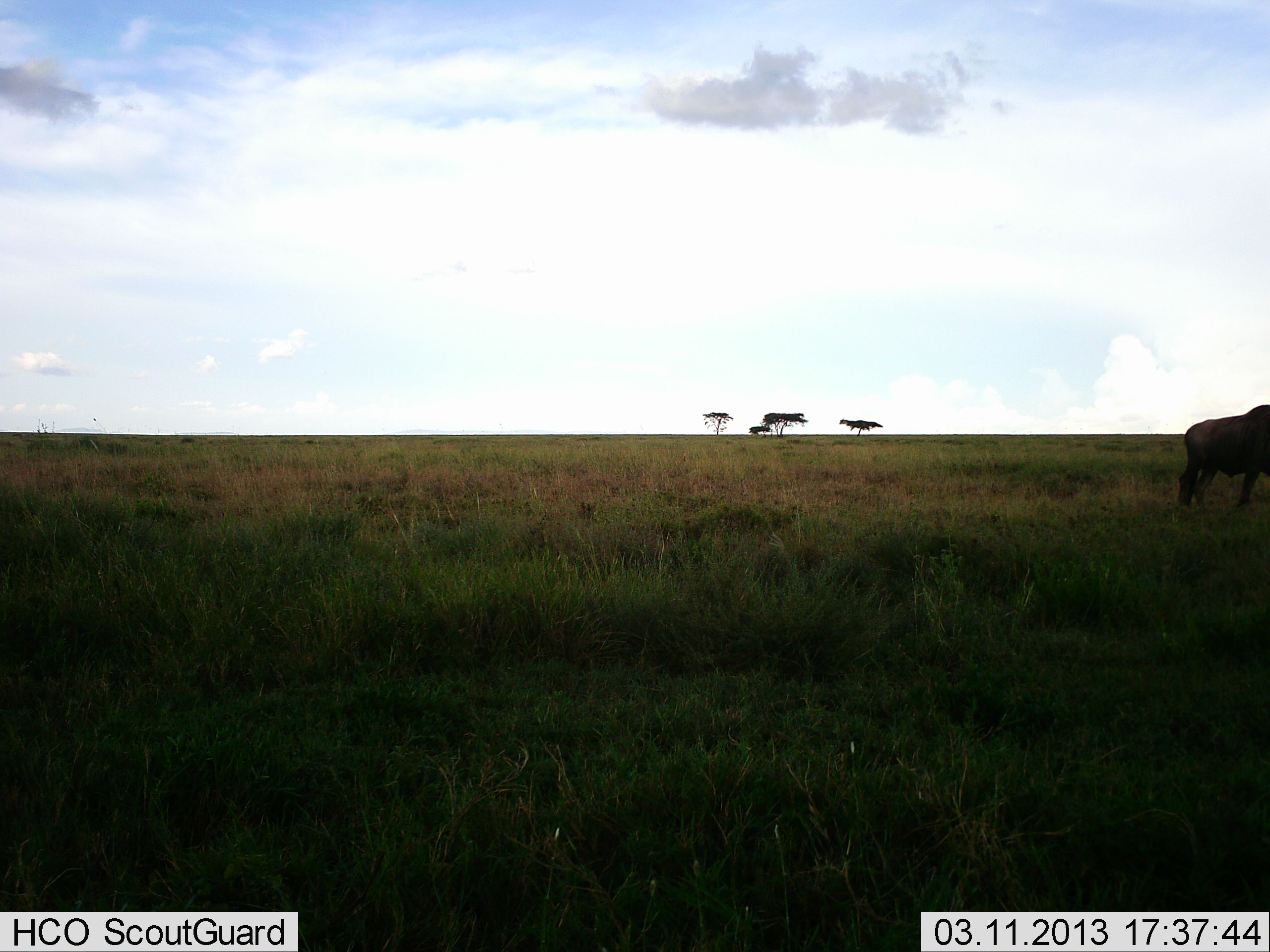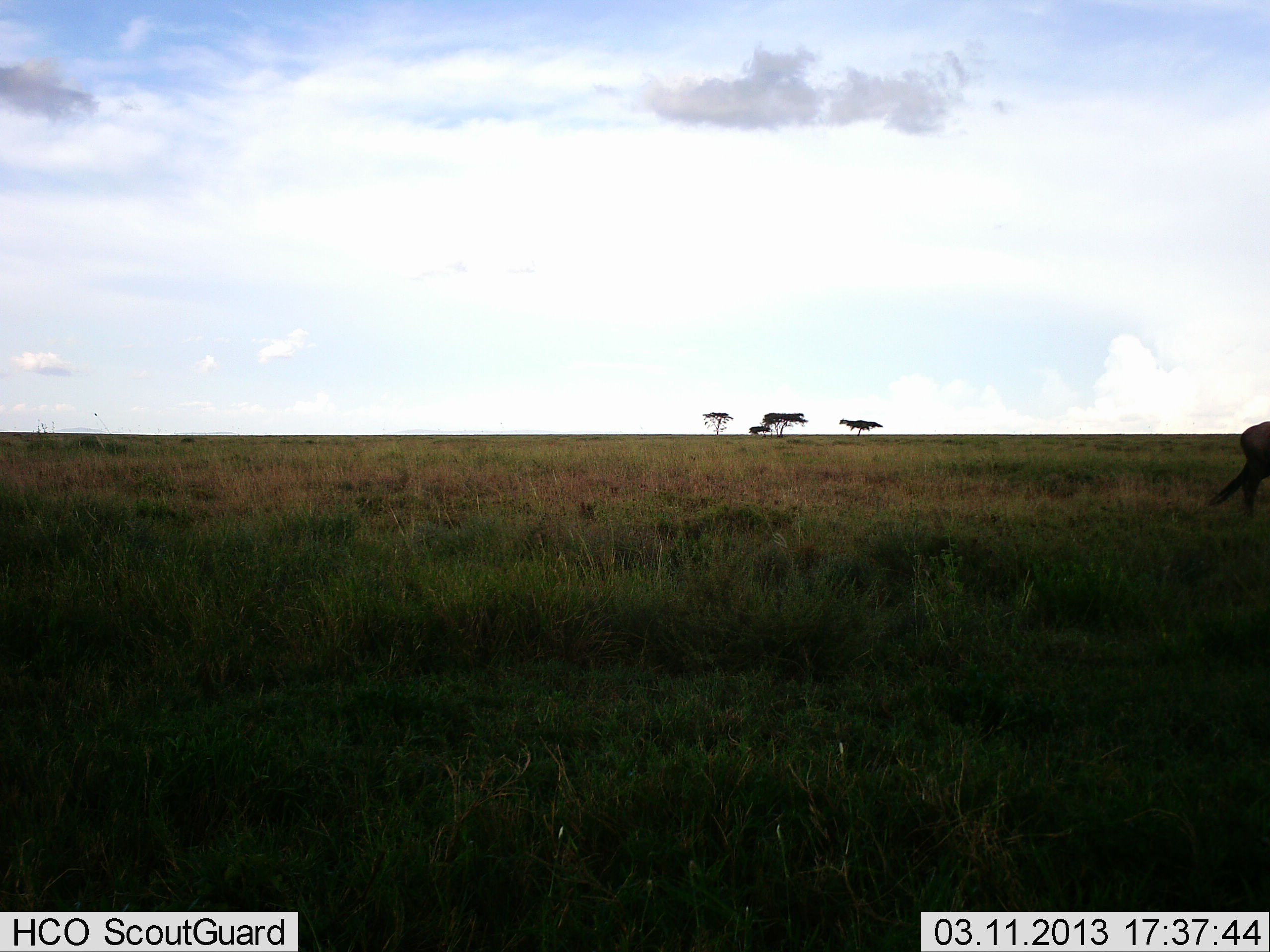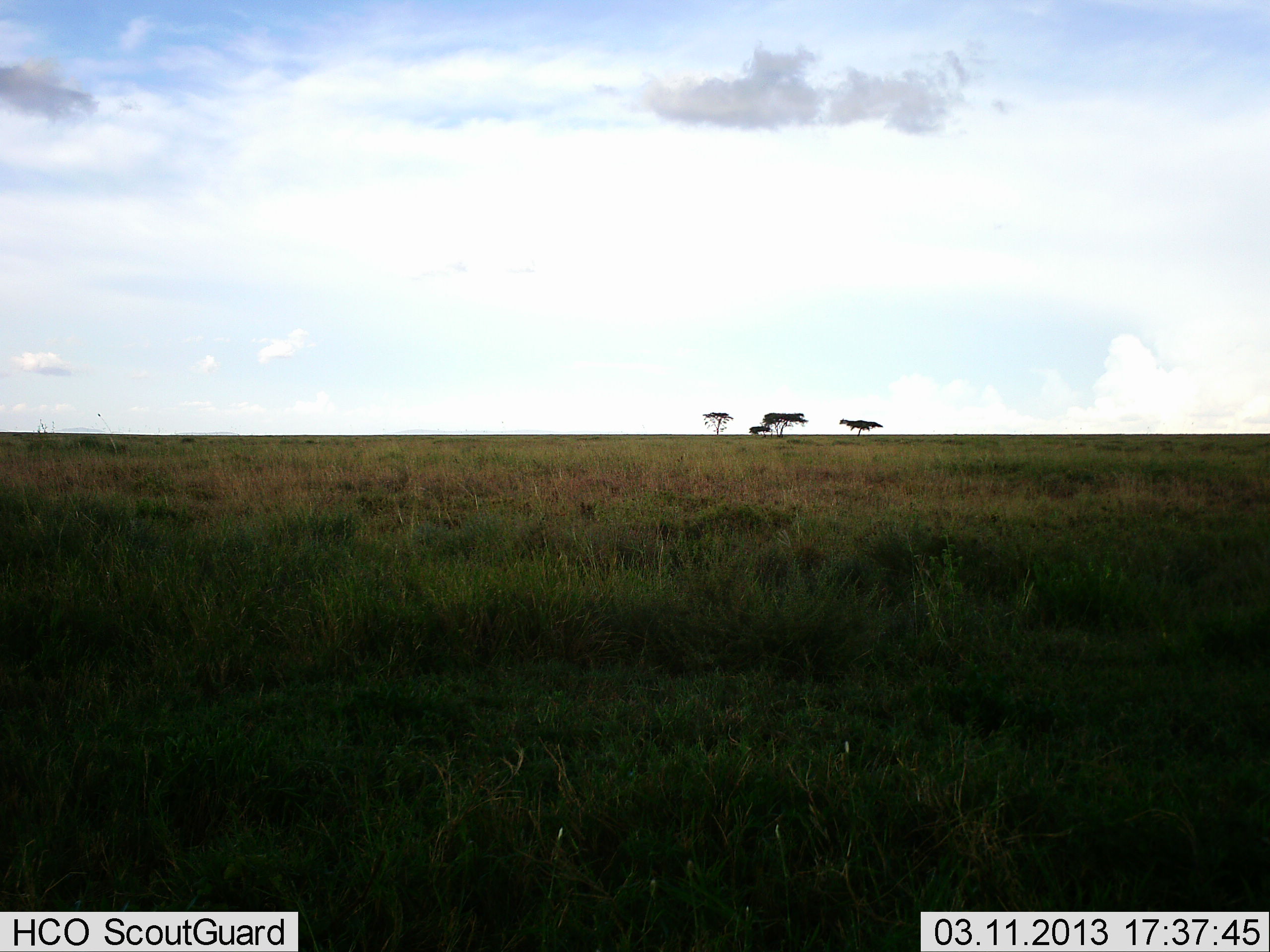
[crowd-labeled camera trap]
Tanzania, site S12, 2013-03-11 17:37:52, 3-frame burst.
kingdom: Animalia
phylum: Chordata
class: Mammalia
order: Artiodactyla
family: Bovidae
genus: Connochaetes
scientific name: Connochaetes taurinus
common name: blue wildebeest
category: wildebeest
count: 1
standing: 13%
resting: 0%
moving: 100%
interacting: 0%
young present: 0%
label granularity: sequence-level